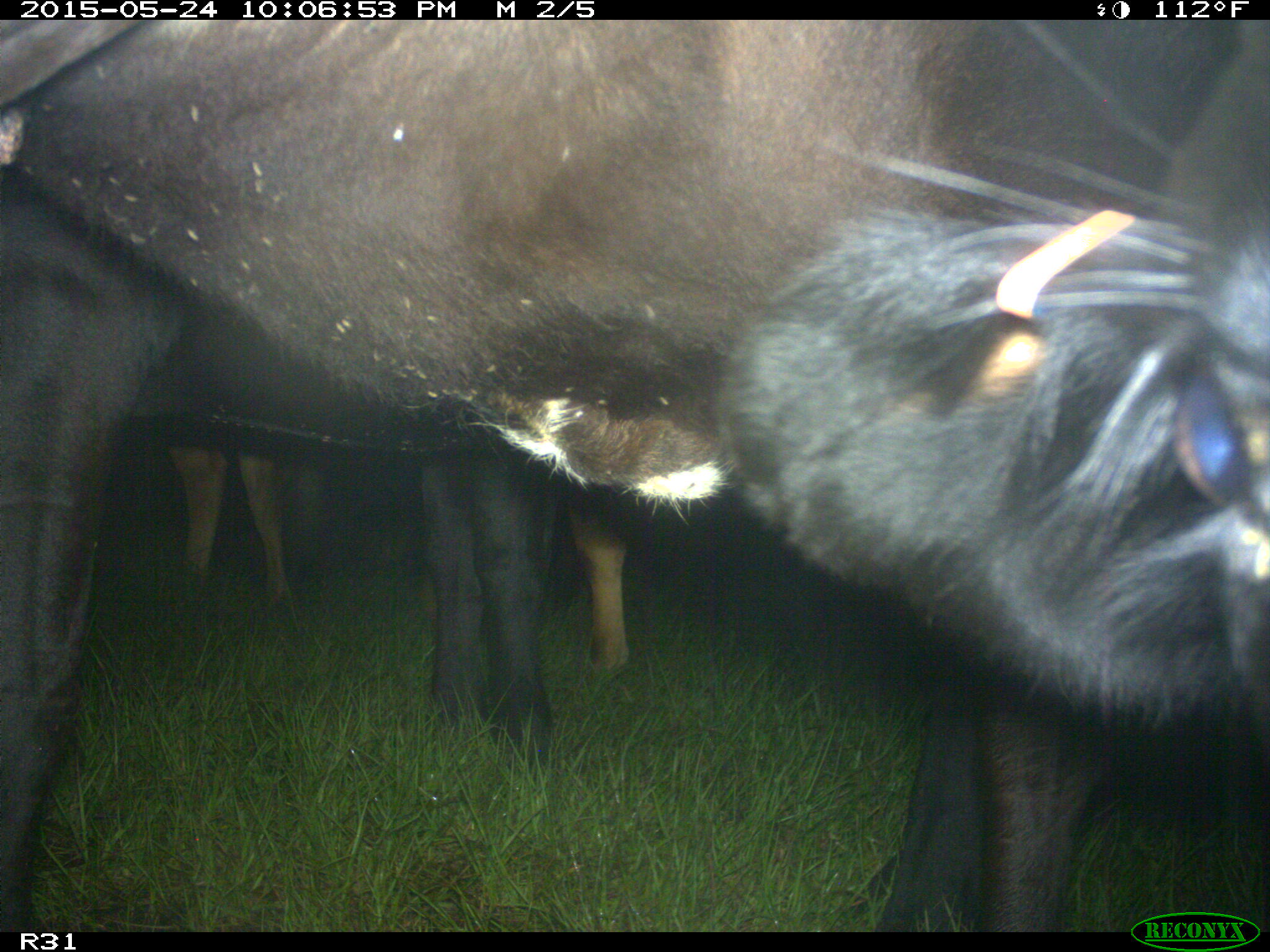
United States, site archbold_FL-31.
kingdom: Animalia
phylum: Chordata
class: Mammalia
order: Artiodactyla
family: Bovidae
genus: Bos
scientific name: Bos taurus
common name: domestic cow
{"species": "Bos taurus (domestic cow)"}